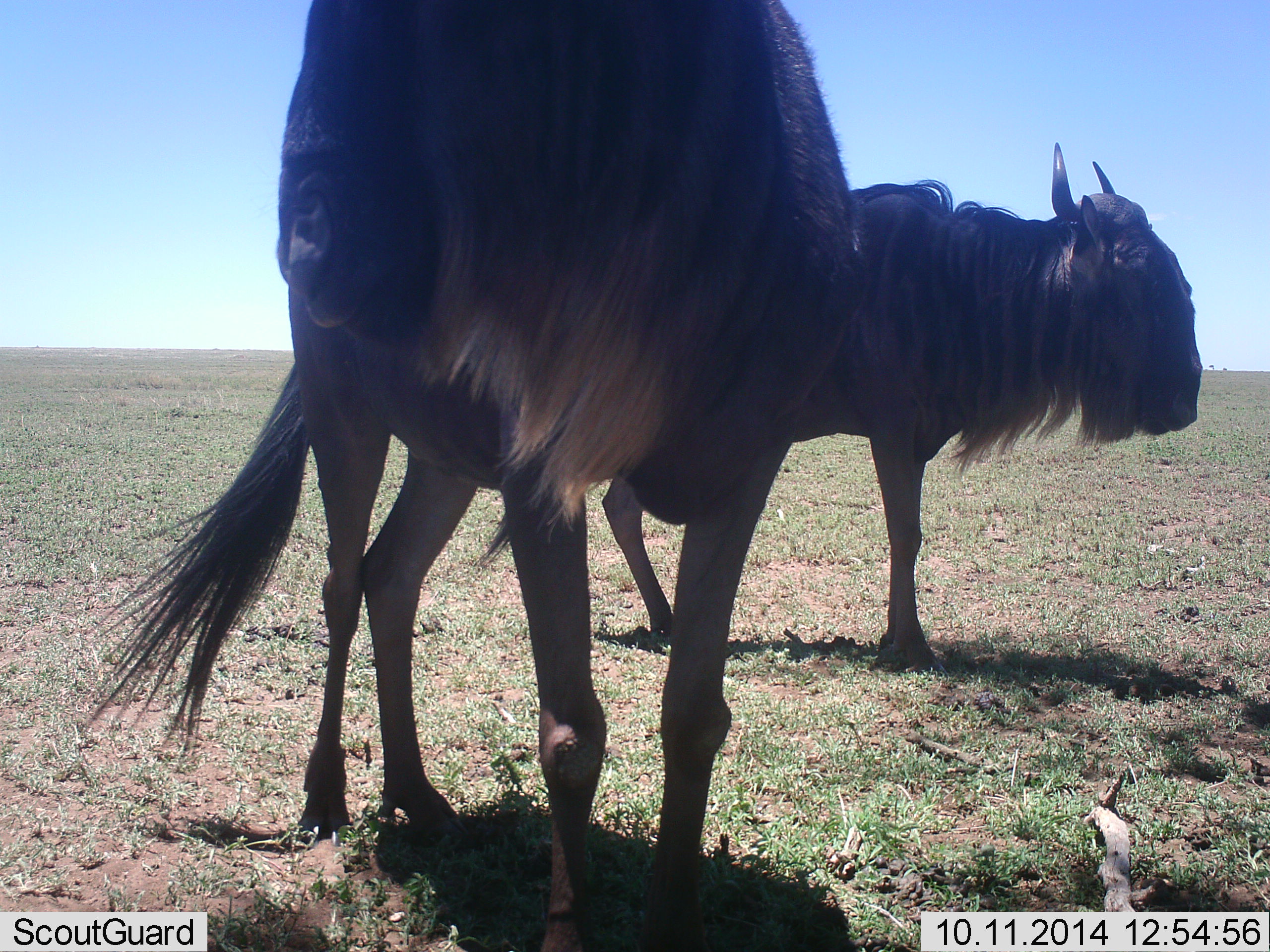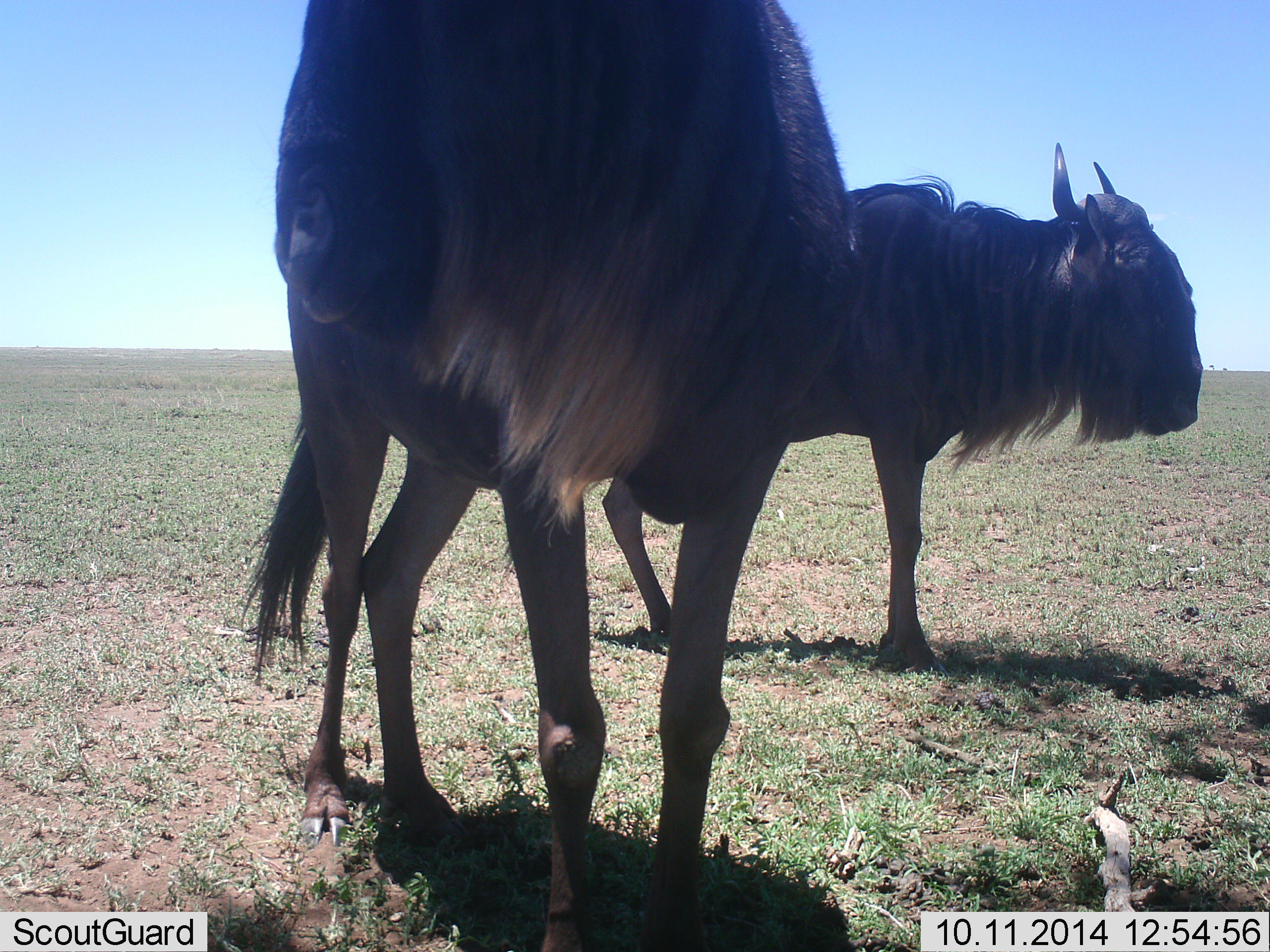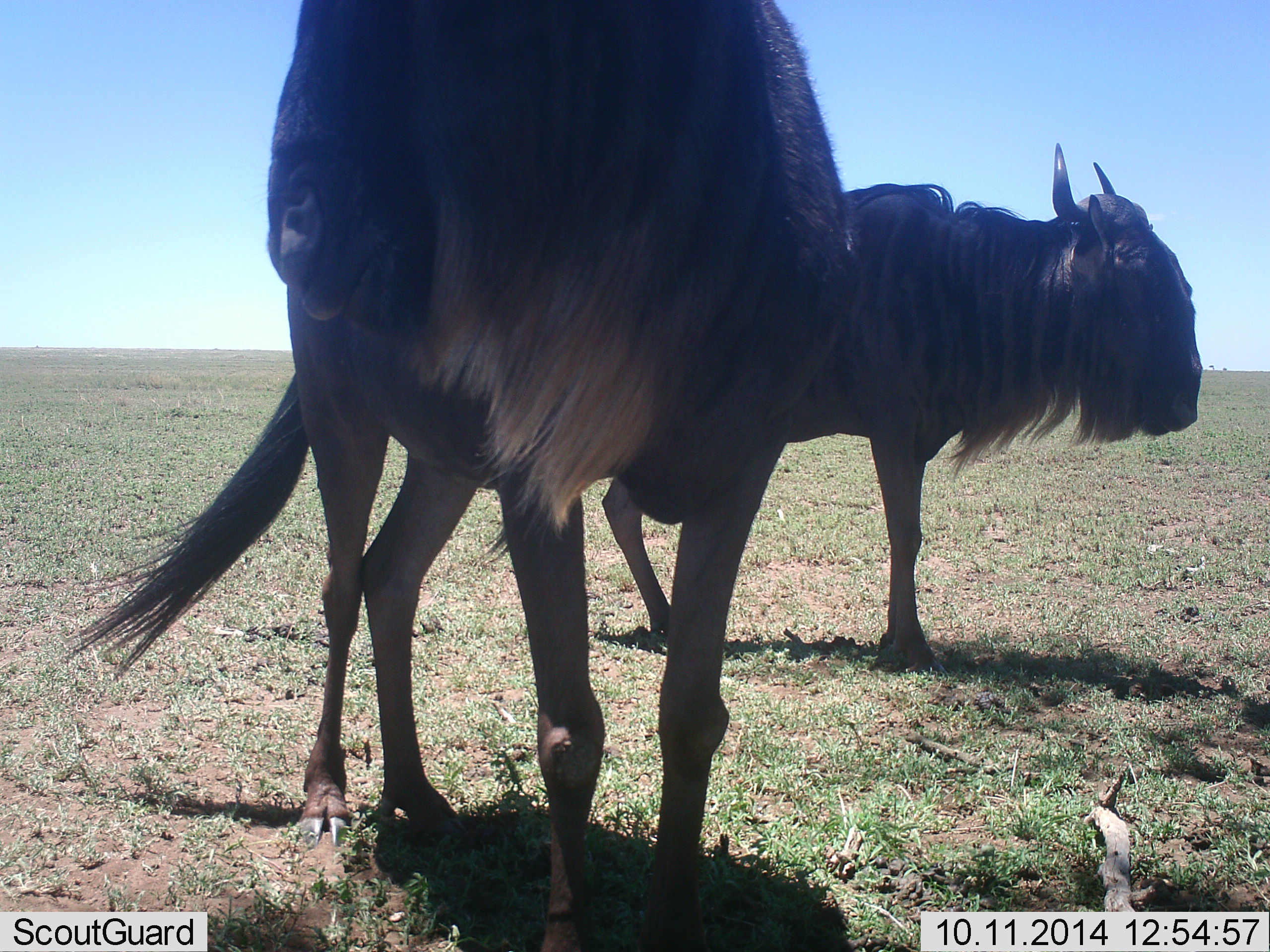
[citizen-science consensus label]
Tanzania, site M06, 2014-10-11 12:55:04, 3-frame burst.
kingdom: Animalia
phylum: Chordata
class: Mammalia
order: Artiodactyla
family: Bovidae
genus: Connochaetes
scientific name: Connochaetes taurinus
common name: blue wildebeest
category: wildebeest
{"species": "wildebeest (blue wildebeest) (Connochaetes taurinus)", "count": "2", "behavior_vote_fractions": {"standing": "90%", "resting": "0%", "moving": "10%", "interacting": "0%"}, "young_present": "0%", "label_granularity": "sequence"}